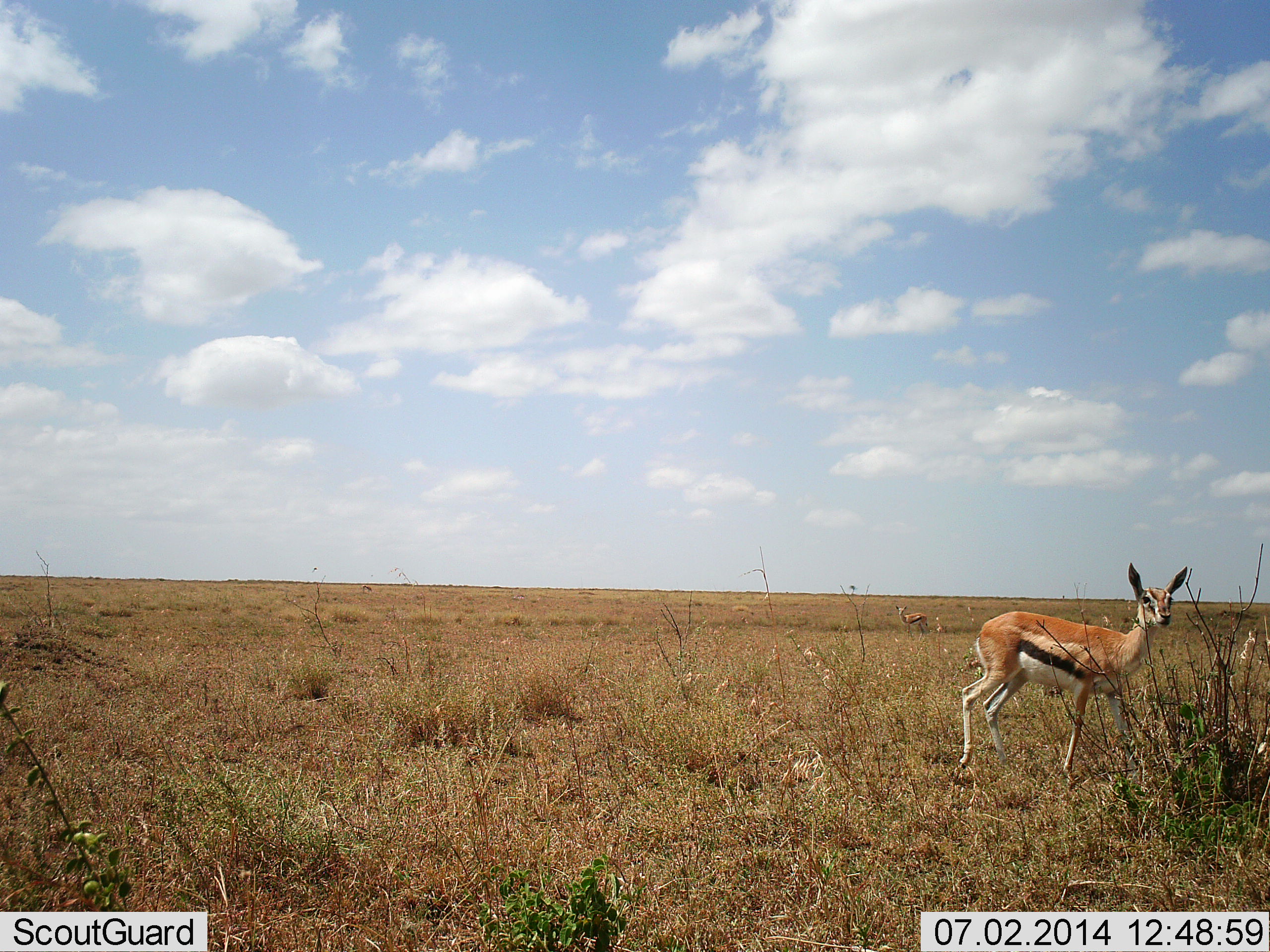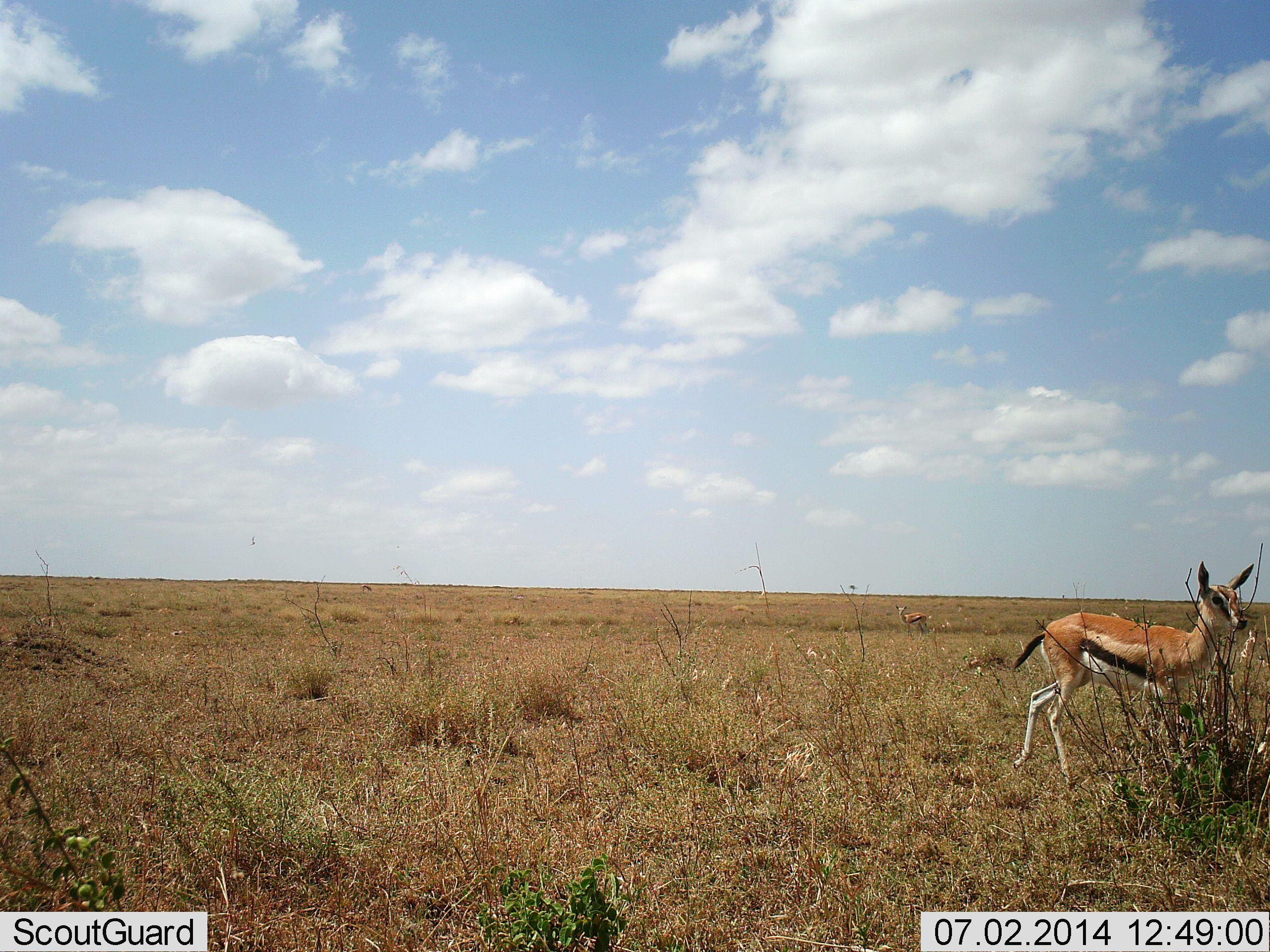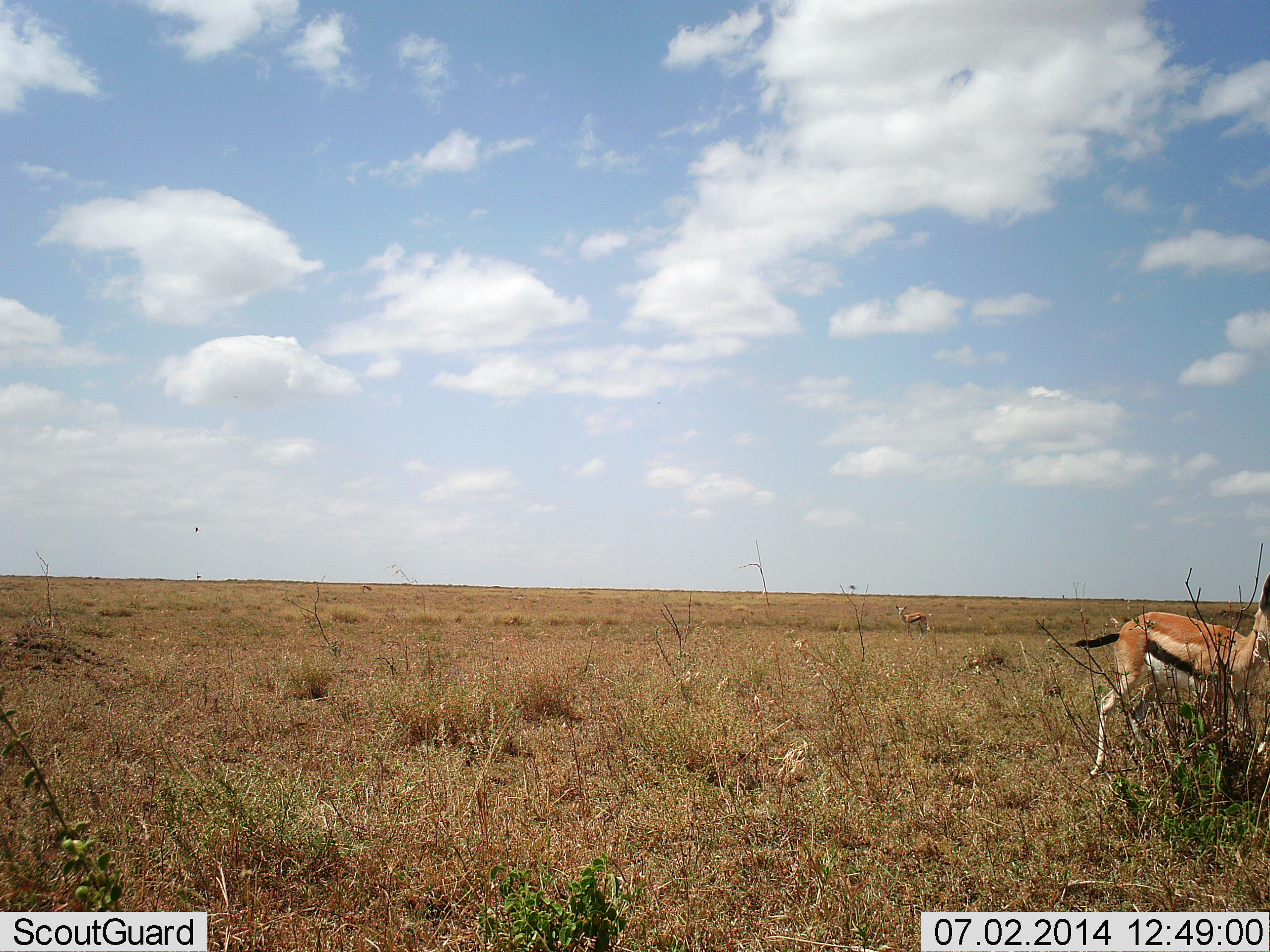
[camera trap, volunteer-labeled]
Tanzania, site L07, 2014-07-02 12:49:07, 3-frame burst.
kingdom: Animalia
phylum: Chordata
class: Mammalia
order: Artiodactyla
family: Bovidae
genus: Eudorcas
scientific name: Eudorcas thomsonii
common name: thomson's gazelle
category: gazellethomsons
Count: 1.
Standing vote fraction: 50%.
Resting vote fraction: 0%.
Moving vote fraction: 80%.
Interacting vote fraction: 0%.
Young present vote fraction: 10%.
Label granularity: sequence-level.